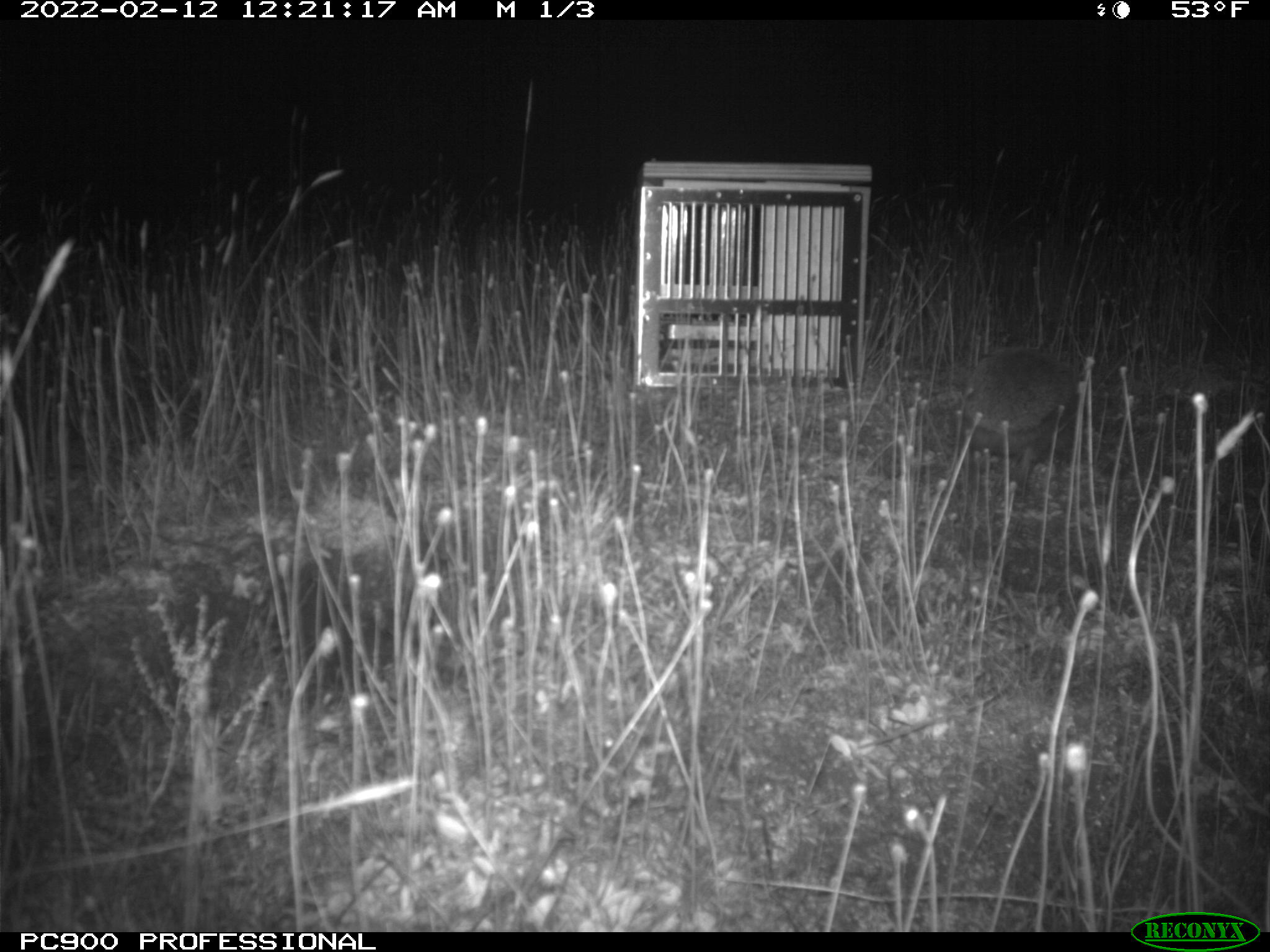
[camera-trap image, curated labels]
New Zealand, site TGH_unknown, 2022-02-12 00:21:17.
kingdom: Animalia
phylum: Chordata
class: Mammalia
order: Eulipotyphla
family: Erinaceidae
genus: Erinaceus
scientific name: Erinaceus europaeus europaeus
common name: european hedgehog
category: hedgehog